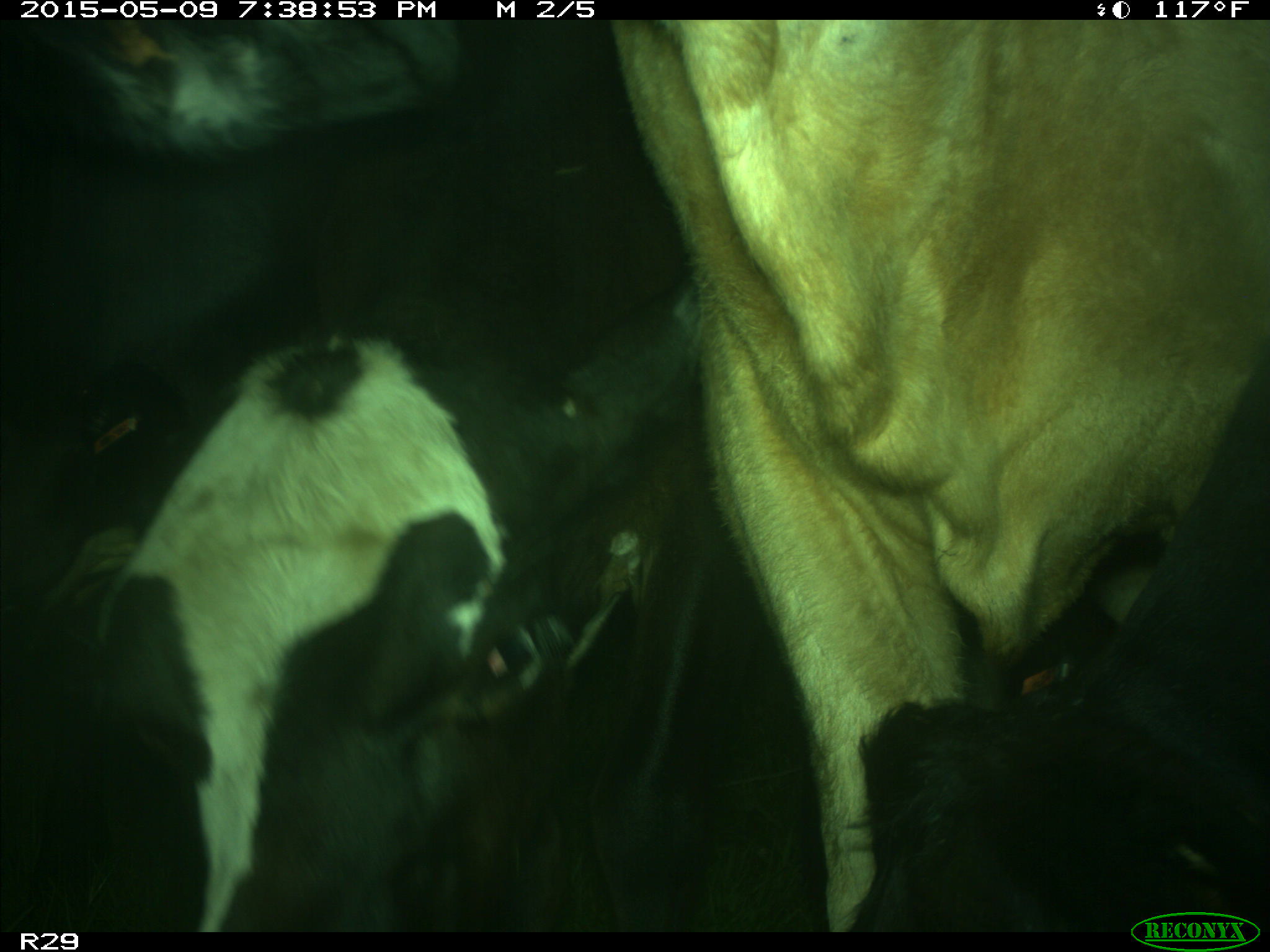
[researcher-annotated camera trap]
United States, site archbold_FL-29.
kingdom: Animalia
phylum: Chordata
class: Mammalia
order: Artiodactyla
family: Bovidae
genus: Bos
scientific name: Bos taurus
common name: domestic cow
Bos taurus (domestic cow).